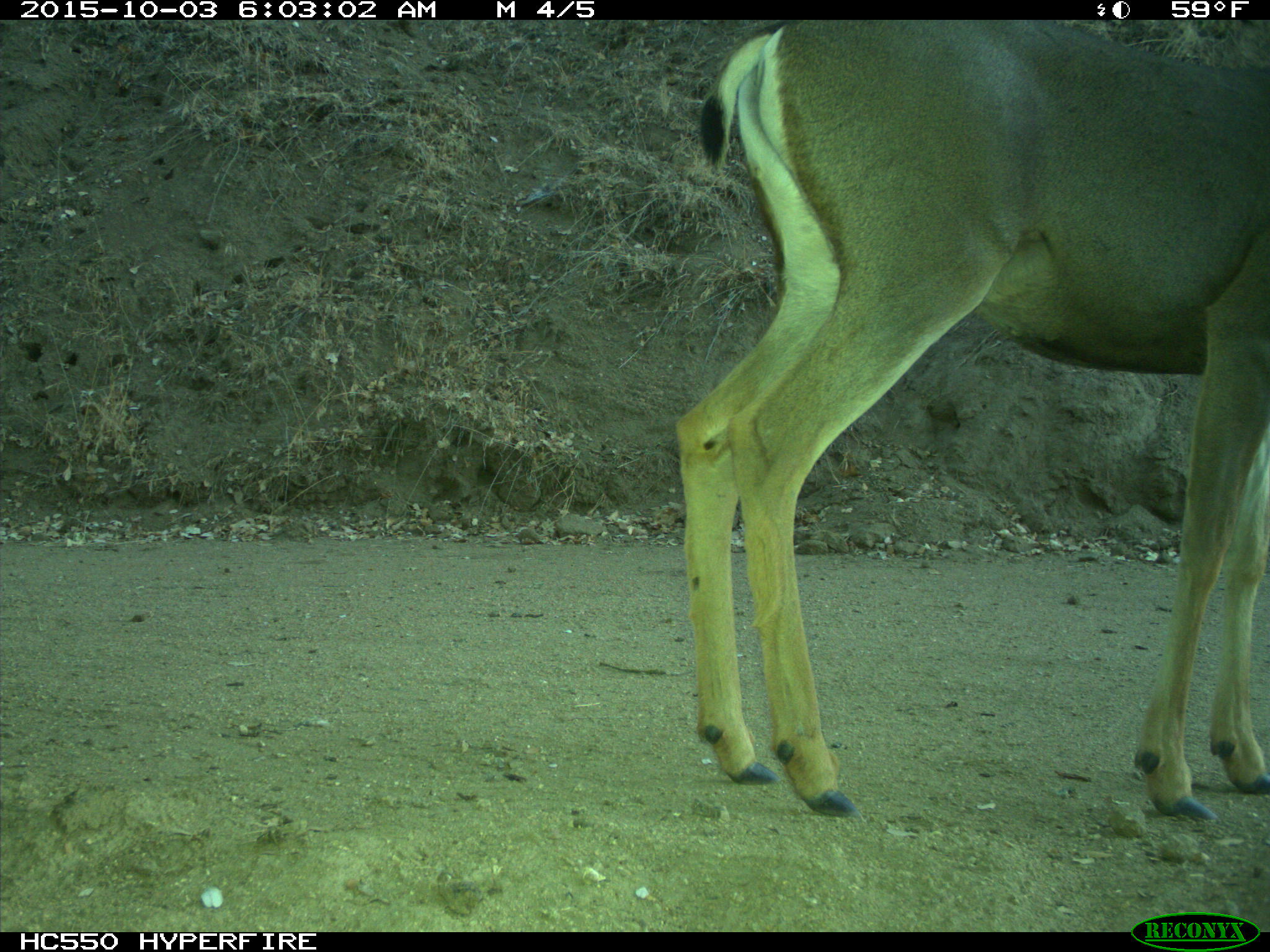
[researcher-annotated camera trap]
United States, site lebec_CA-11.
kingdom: Animalia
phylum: Chordata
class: Mammalia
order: Artiodactyla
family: Cervidae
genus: Odocoileus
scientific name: Odocoileus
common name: deer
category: unidentified deer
Unidentified deer (deer) (Odocoileus).